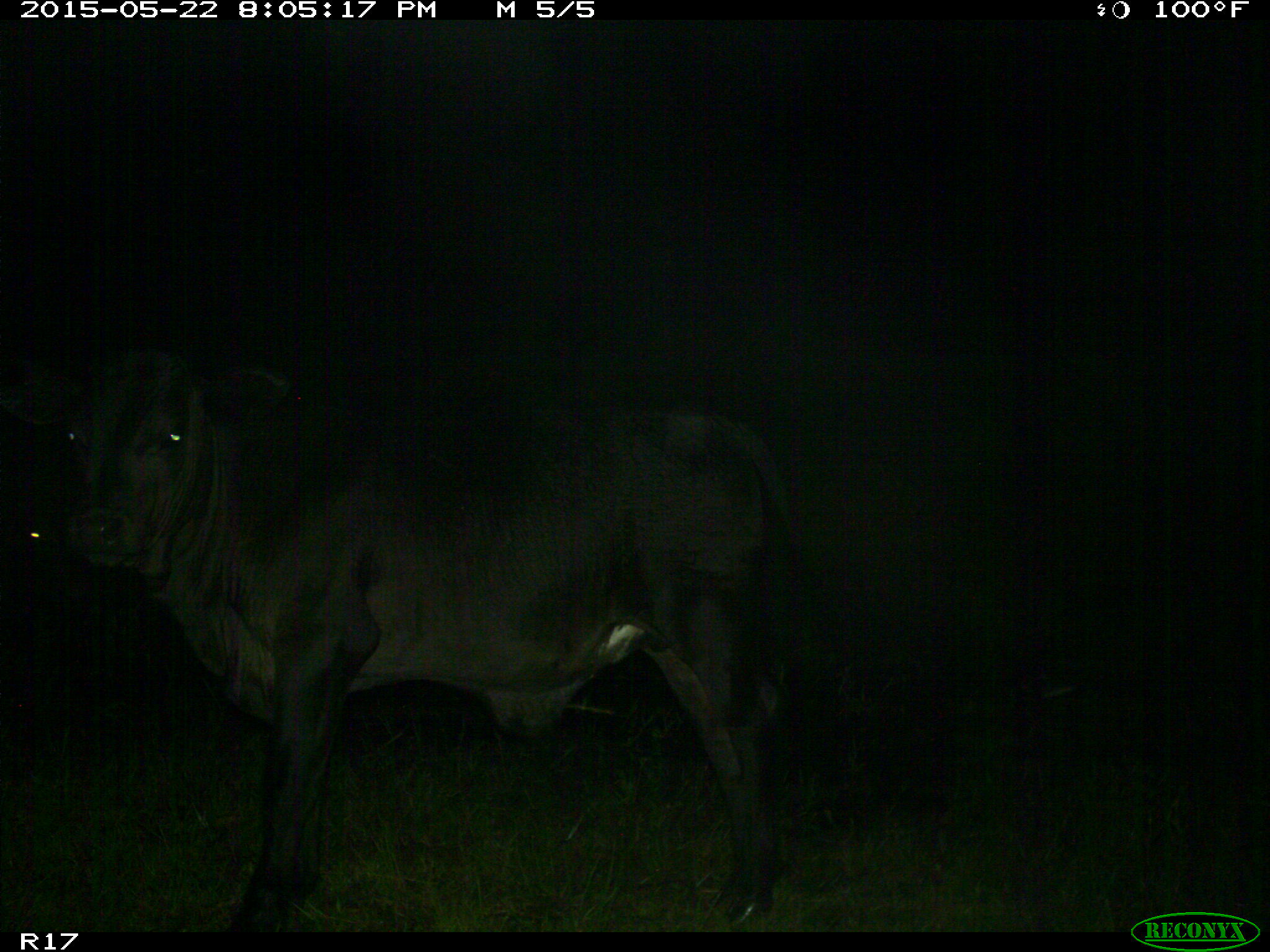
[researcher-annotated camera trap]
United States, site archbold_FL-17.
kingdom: Animalia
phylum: Chordata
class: Mammalia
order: Artiodactyla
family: Bovidae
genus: Bos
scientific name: Bos taurus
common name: domestic cow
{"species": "Bos taurus (domestic cow)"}